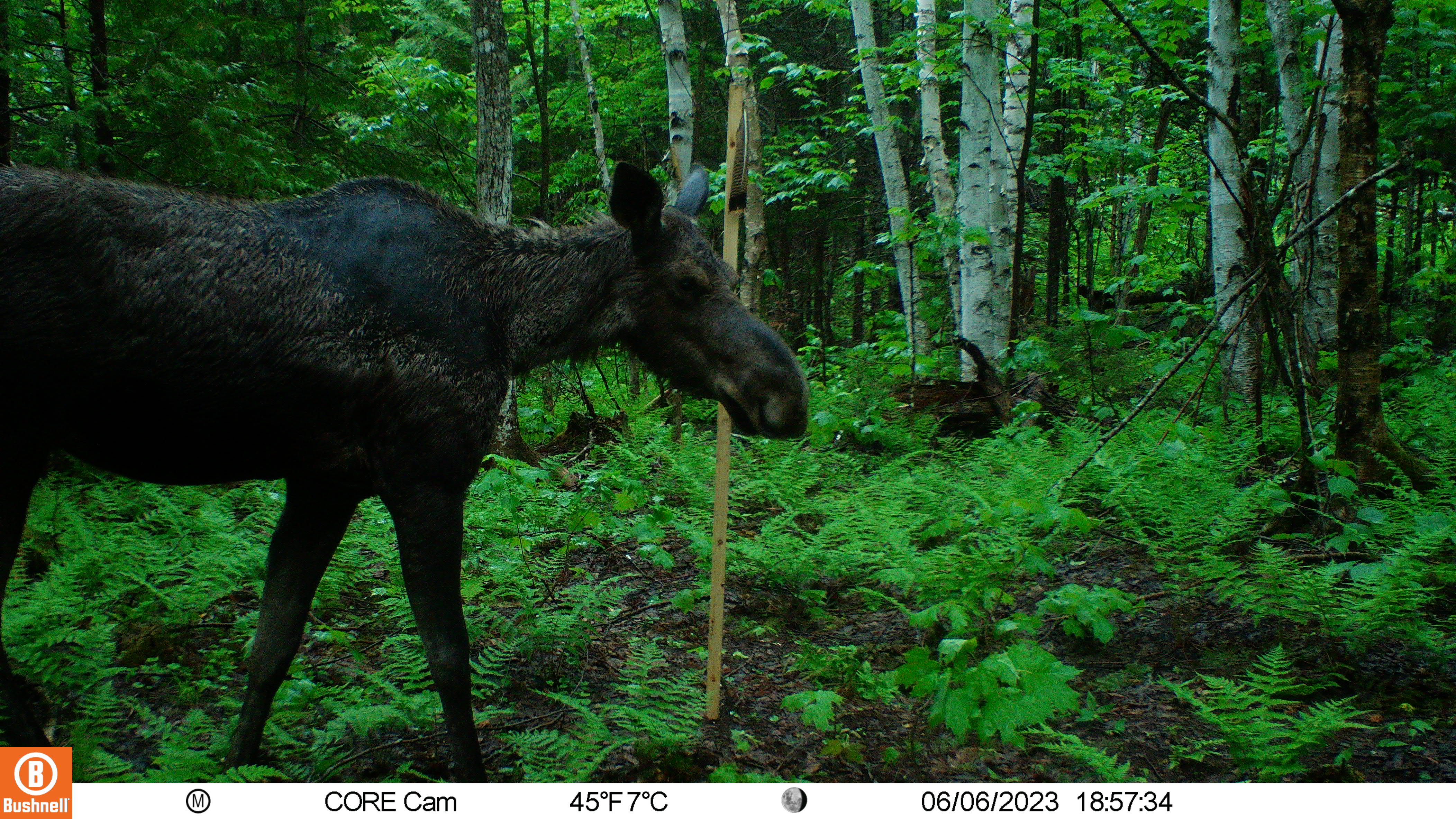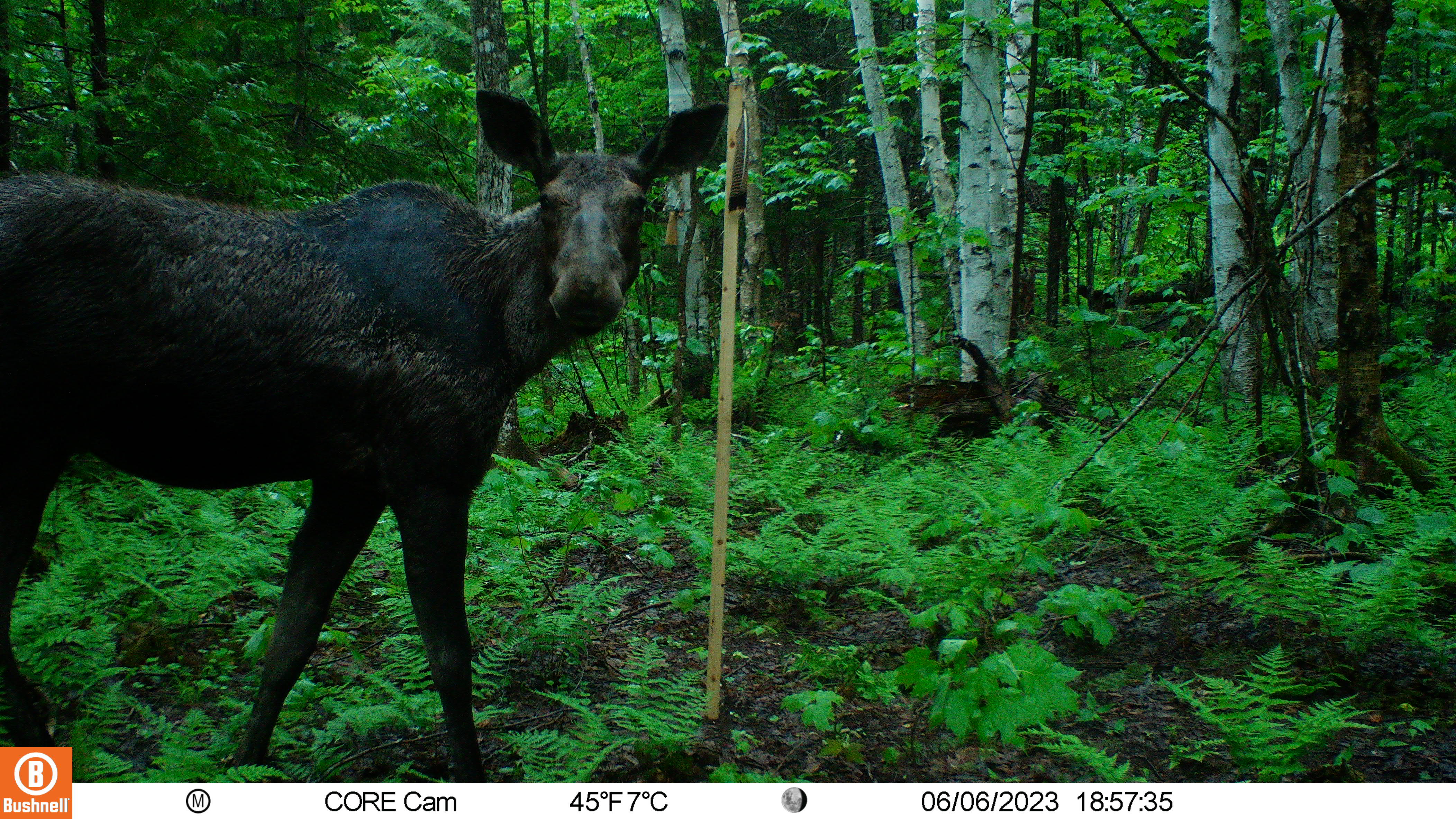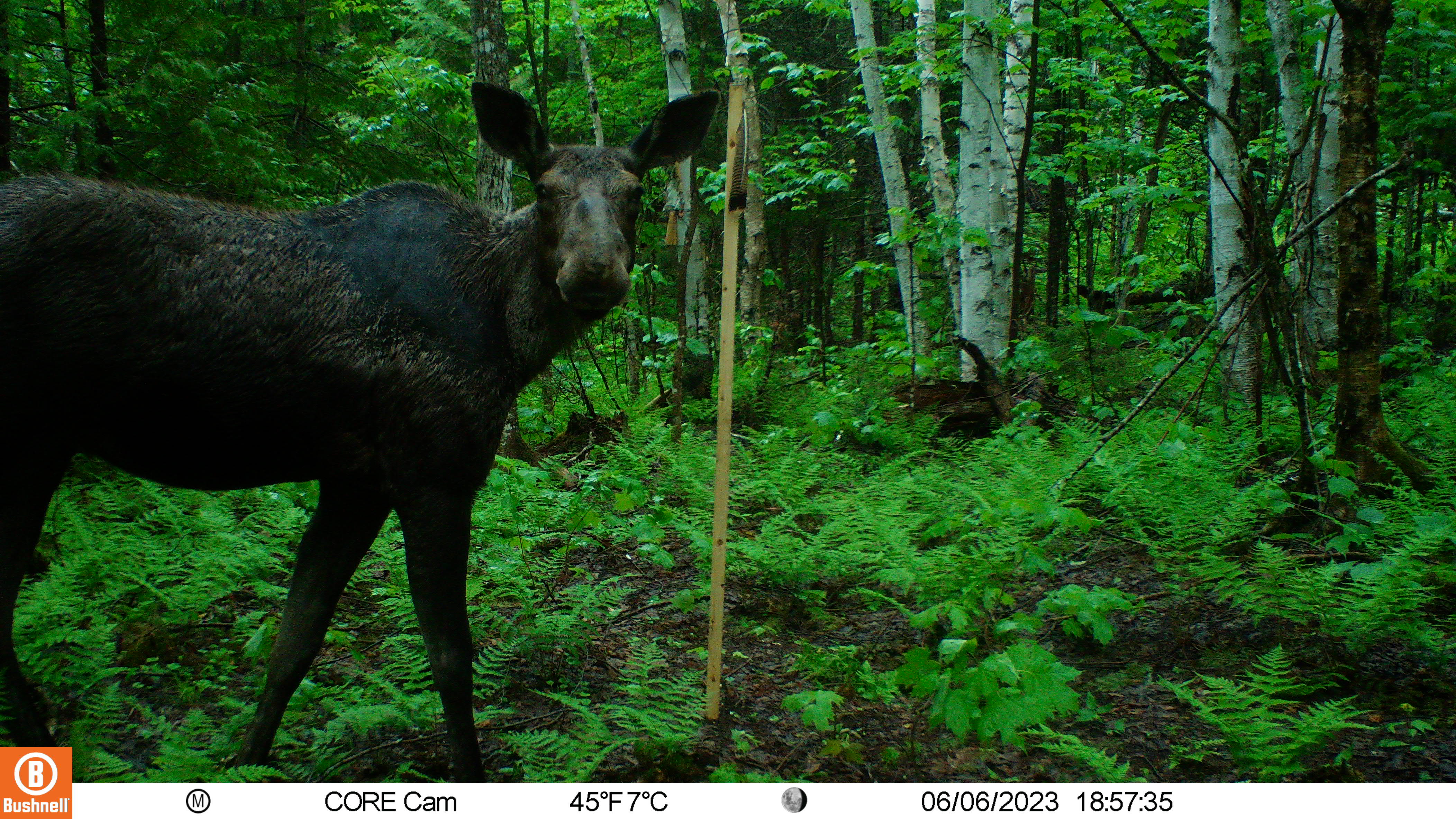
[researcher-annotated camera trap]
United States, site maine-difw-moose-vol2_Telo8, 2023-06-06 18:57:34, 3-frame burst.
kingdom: Animalia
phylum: Chordata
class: Mammalia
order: Artiodactyla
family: Cervidae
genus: Alces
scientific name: Alces alces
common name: moose